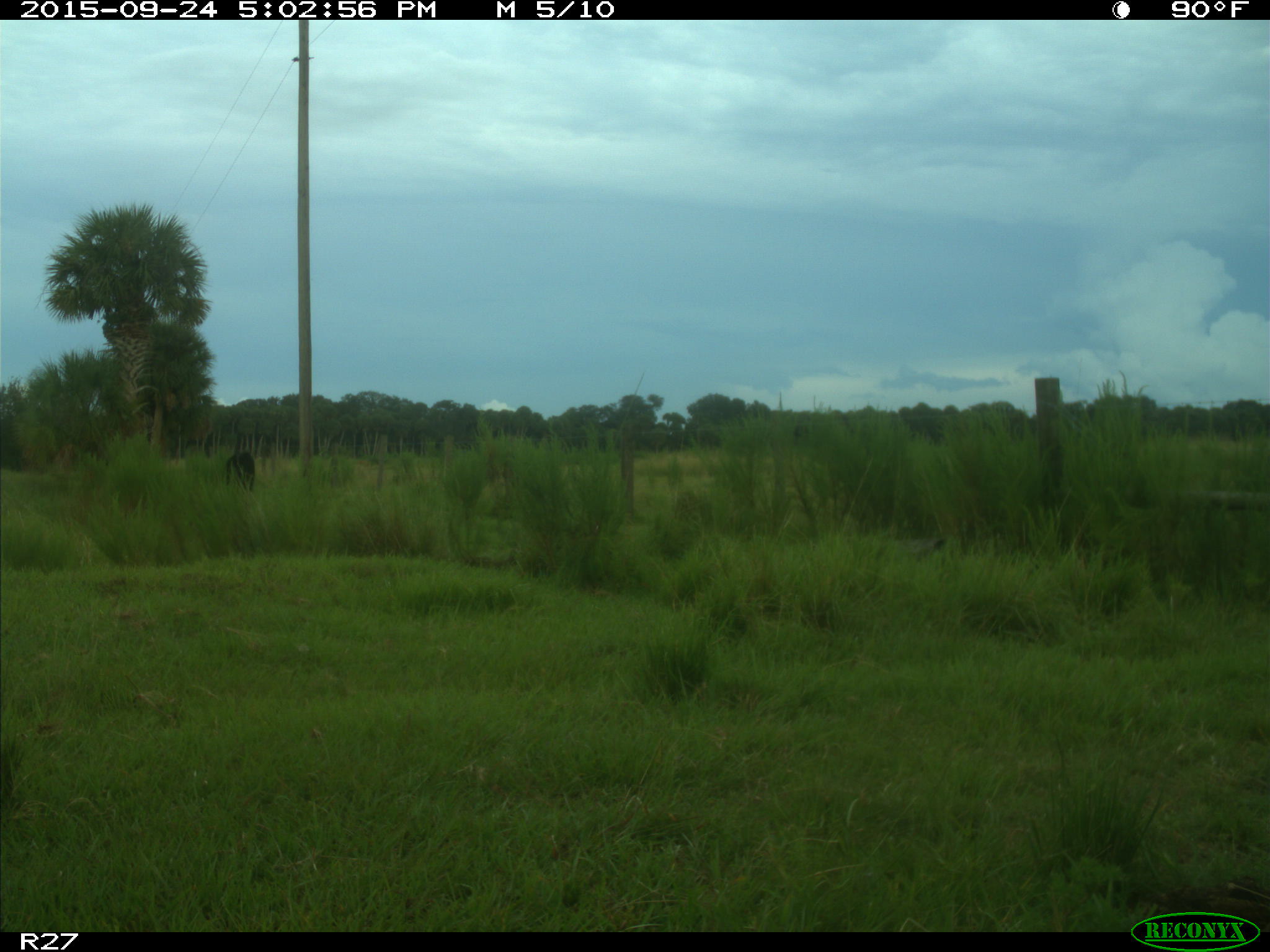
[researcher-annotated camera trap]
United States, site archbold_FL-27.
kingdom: Animalia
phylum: Chordata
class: Mammalia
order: Artiodactyla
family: Bovidae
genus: Bos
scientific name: Bos taurus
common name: domestic cow